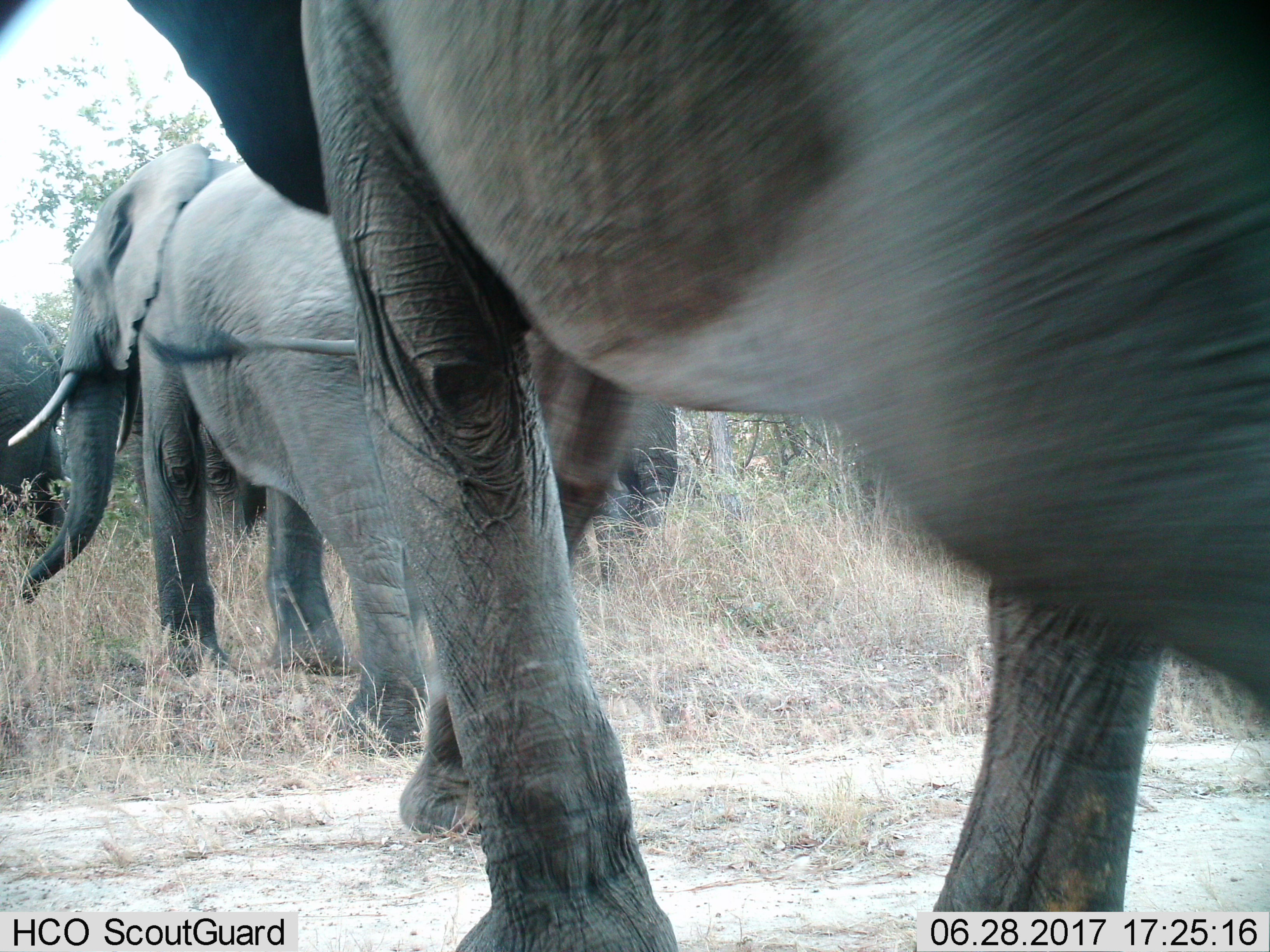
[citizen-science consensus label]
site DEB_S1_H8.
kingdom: Animalia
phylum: Chordata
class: Mammalia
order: Proboscidea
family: Elephantidae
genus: Loxodonta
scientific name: Loxodonta africana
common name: african bush elephant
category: elephant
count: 4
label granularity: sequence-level